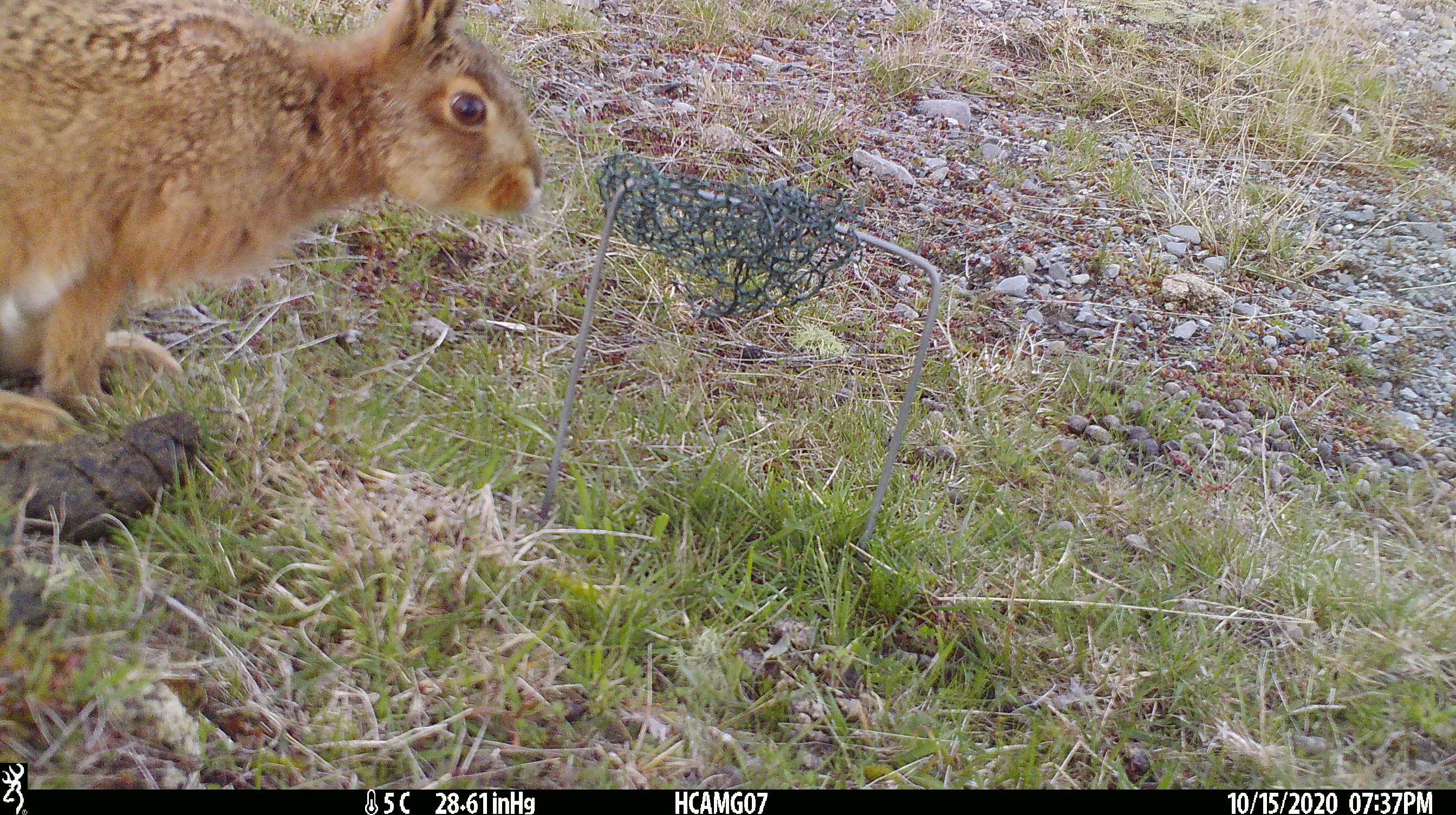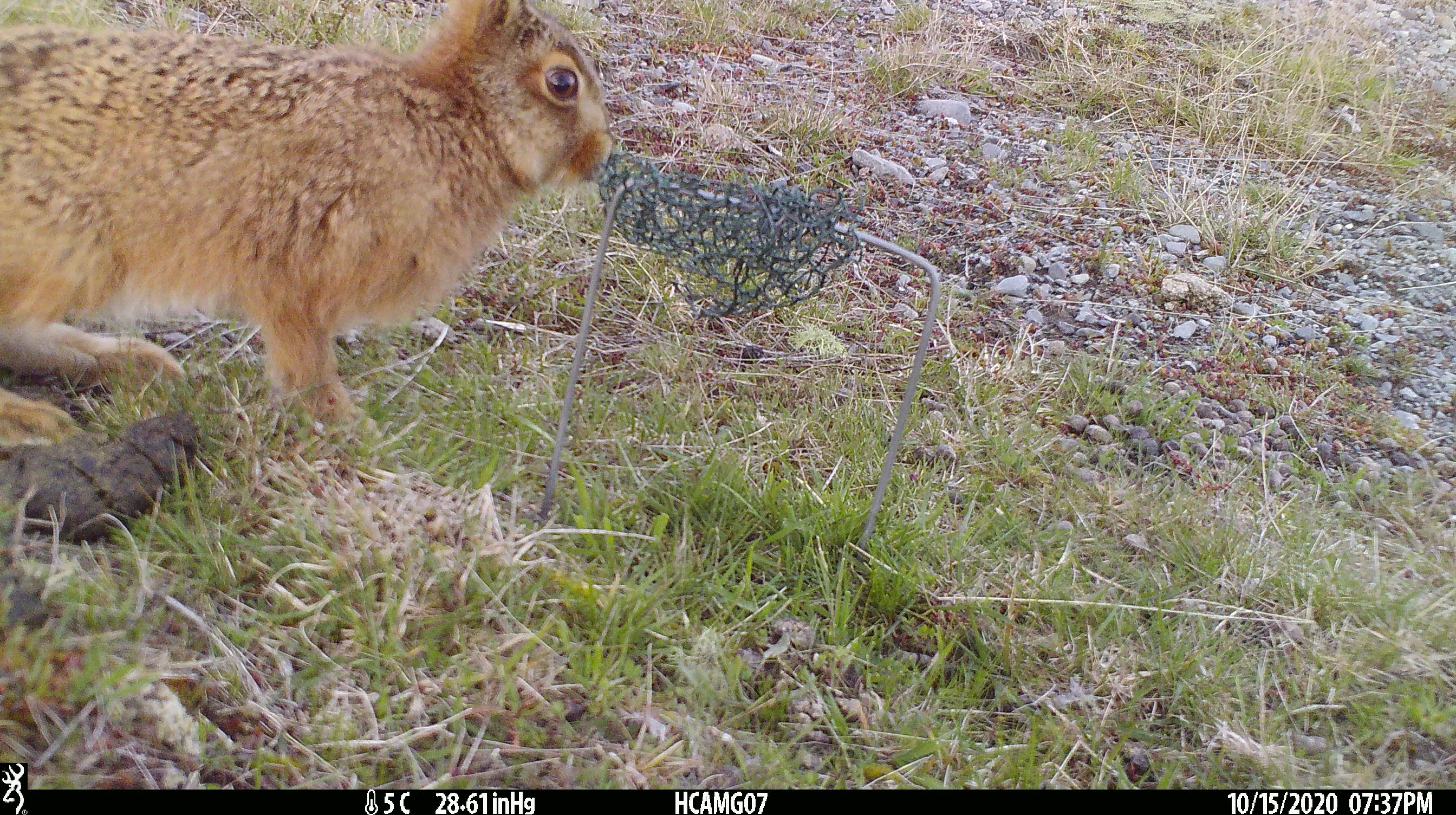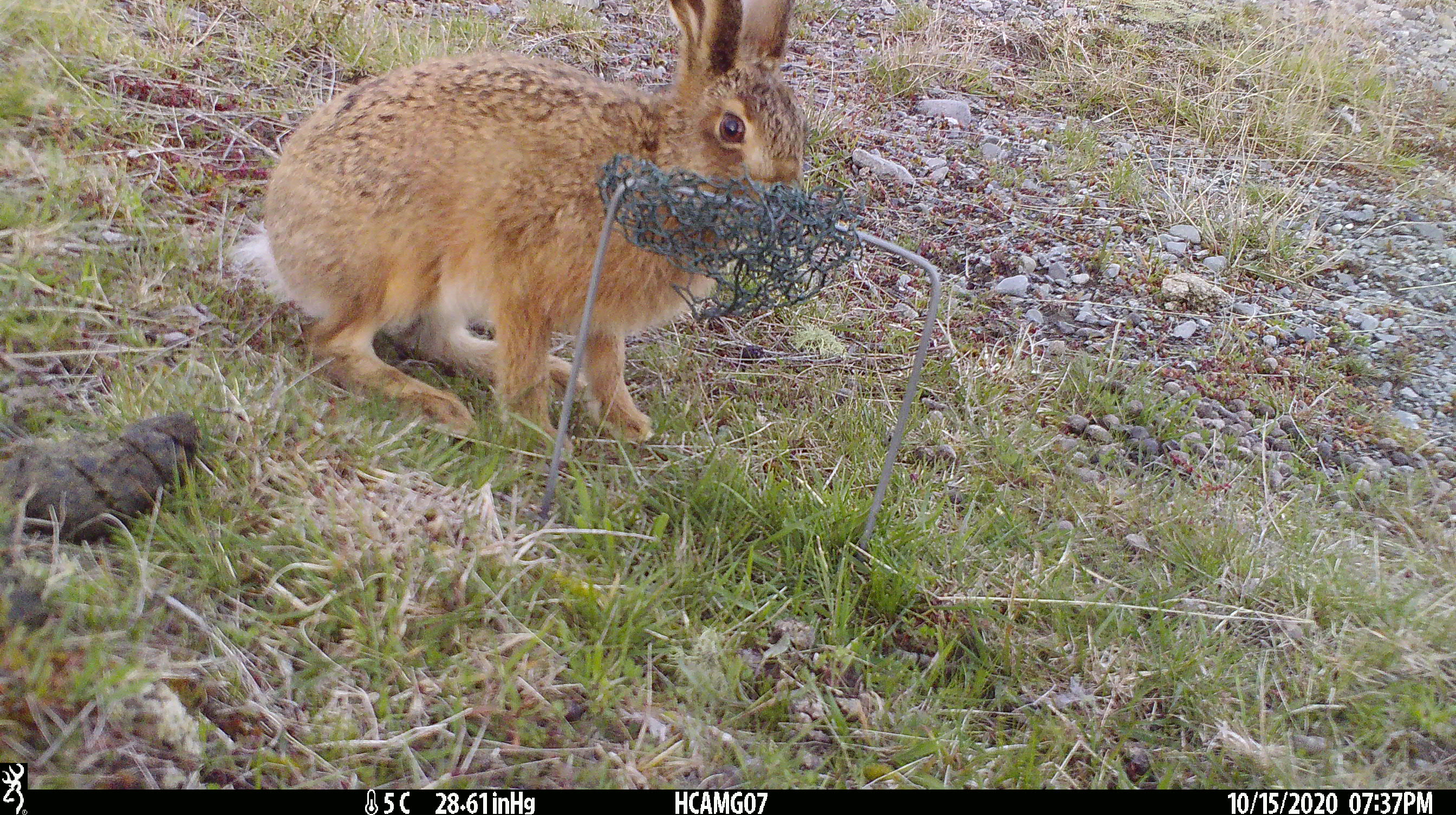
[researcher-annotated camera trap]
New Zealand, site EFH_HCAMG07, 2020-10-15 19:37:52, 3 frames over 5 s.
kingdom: Animalia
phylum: Chordata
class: Mammalia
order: Lagomorpha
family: Leporidae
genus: Lepus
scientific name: Lepus europaeus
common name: brown hare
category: hare